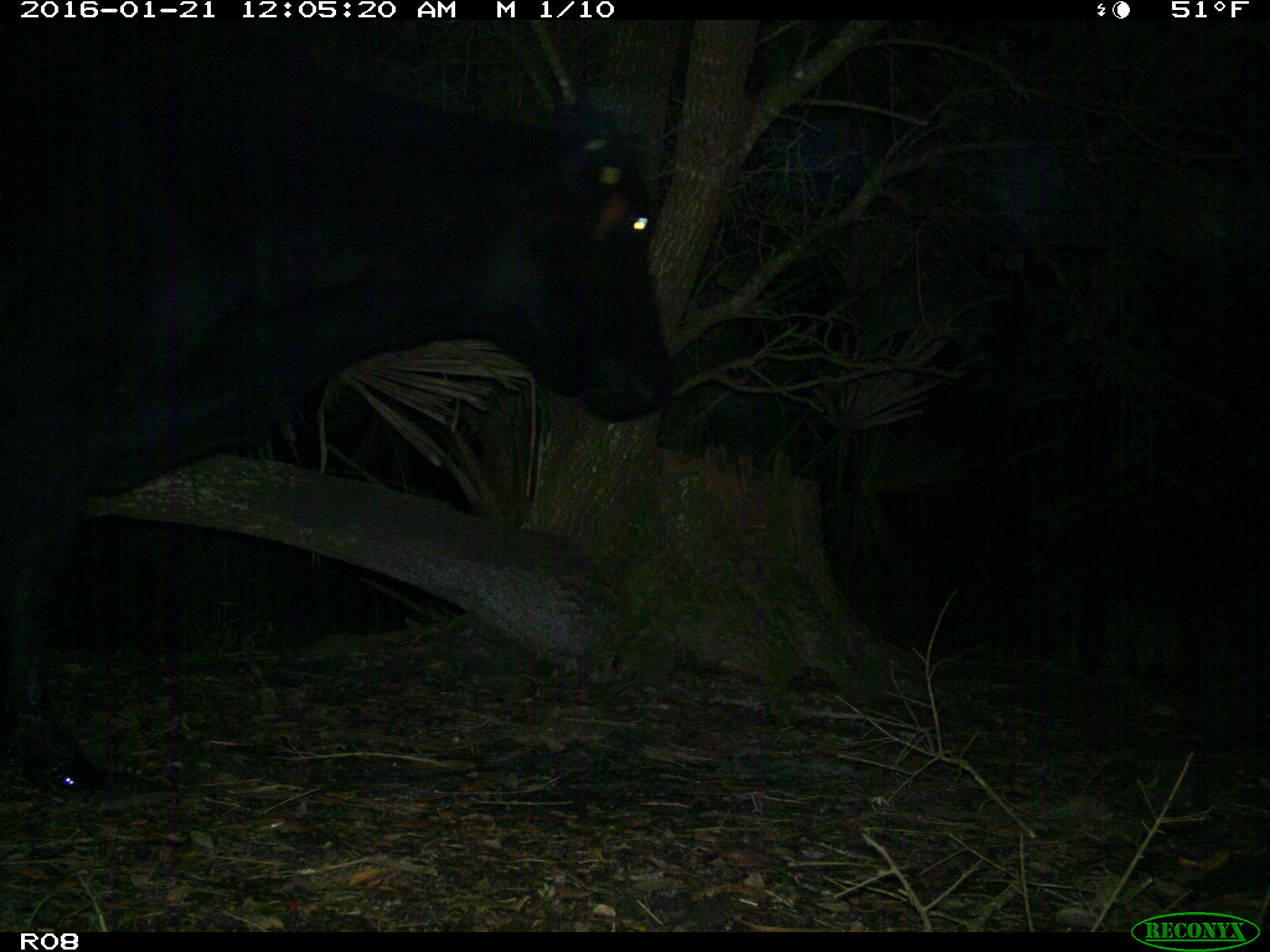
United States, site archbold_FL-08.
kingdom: Animalia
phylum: Chordata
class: Mammalia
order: Artiodactyla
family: Bovidae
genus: Bos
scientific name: Bos taurus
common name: domestic cow